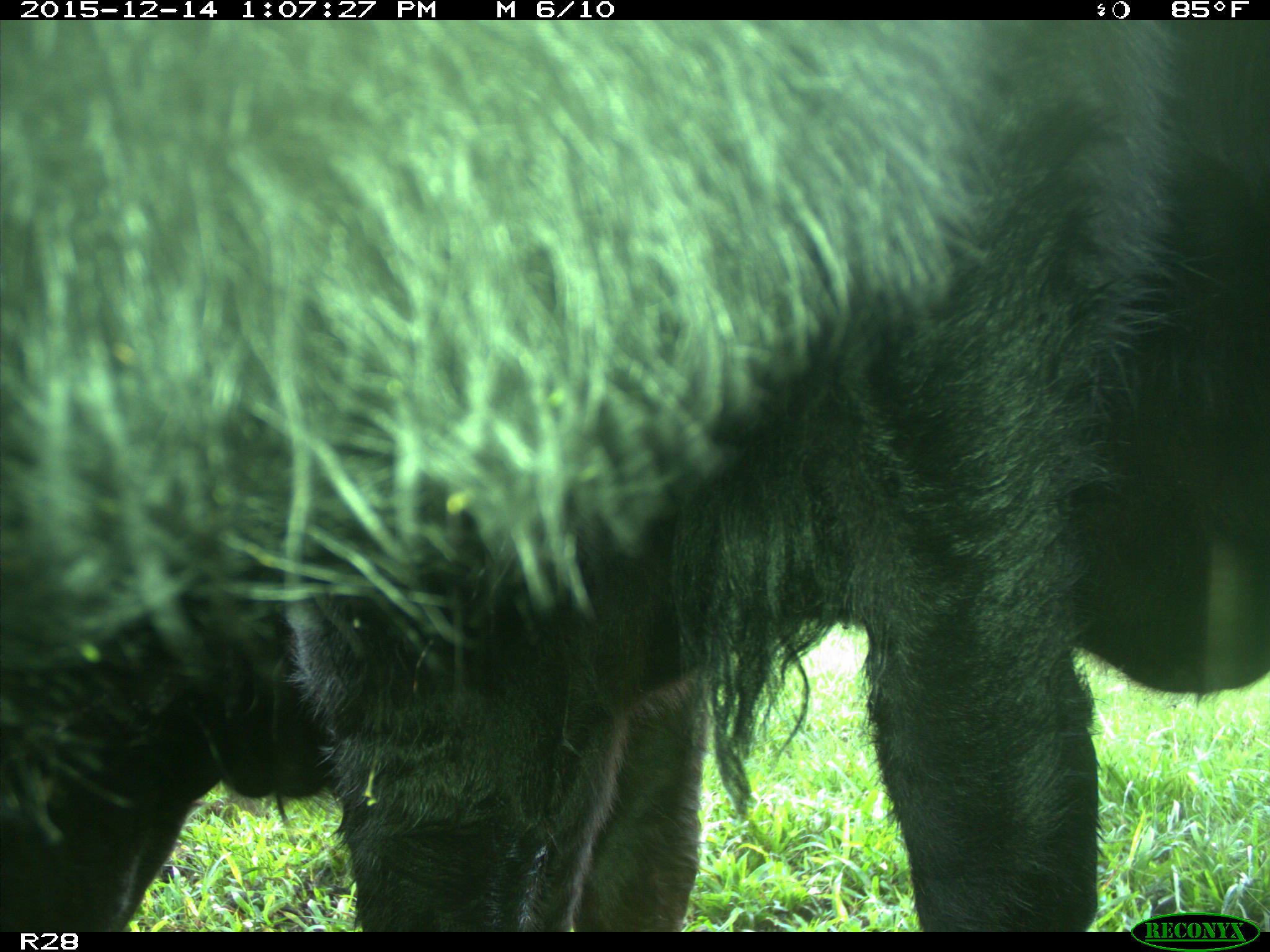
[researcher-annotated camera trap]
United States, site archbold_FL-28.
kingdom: Animalia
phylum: Chordata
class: Mammalia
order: Artiodactyla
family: Bovidae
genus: Bos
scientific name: Bos taurus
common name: domestic cow